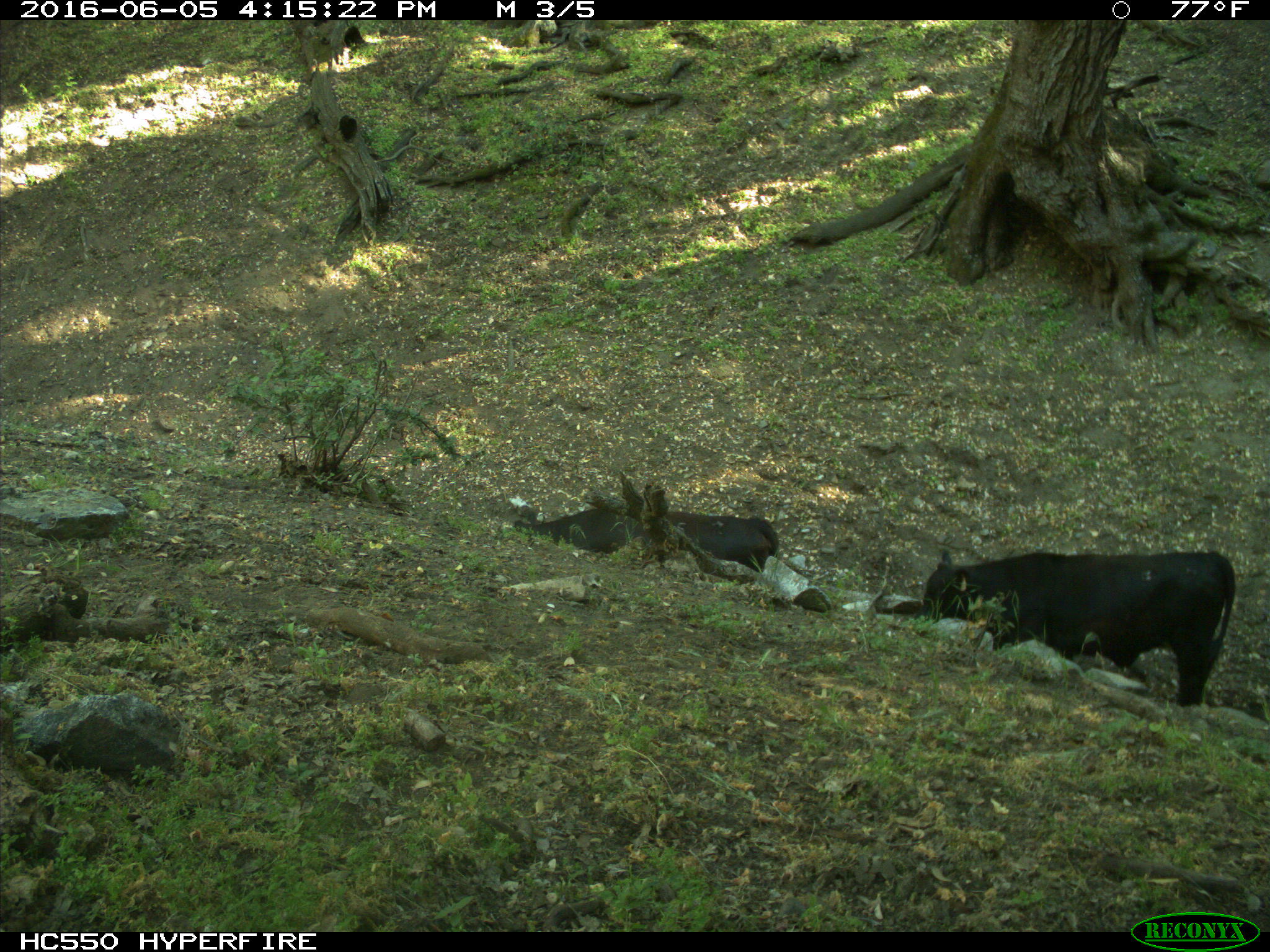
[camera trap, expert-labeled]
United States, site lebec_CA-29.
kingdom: Animalia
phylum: Chordata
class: Mammalia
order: Artiodactyla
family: Bovidae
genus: Bos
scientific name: Bos taurus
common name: domestic cow